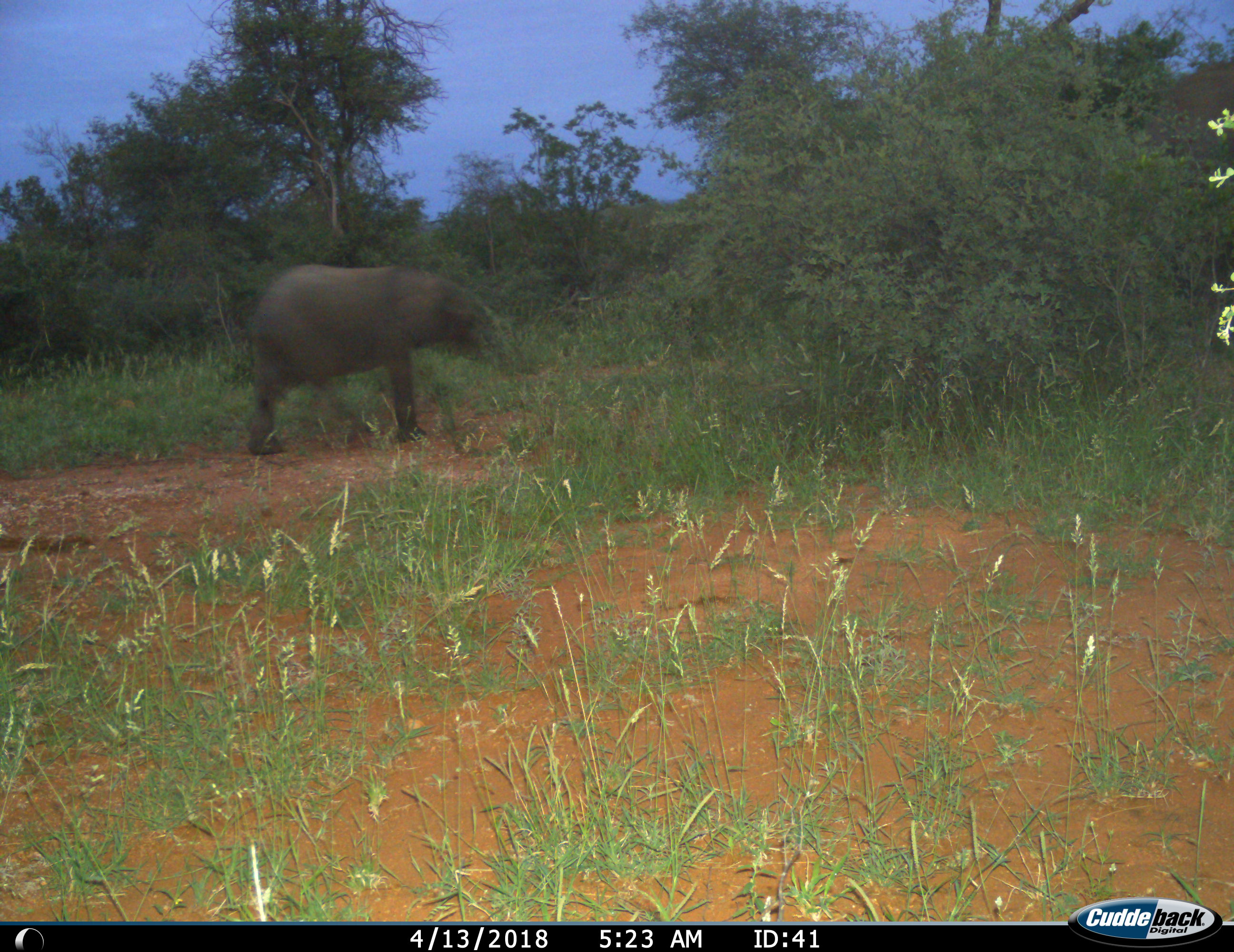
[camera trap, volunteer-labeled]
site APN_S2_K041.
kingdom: Animalia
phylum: Chordata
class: Mammalia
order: Proboscidea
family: Elephantidae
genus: Loxodonta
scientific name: Loxodonta africana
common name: african bush elephant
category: elephant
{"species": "elephant (african bush elephant) (Loxodonta africana)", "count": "1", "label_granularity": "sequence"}